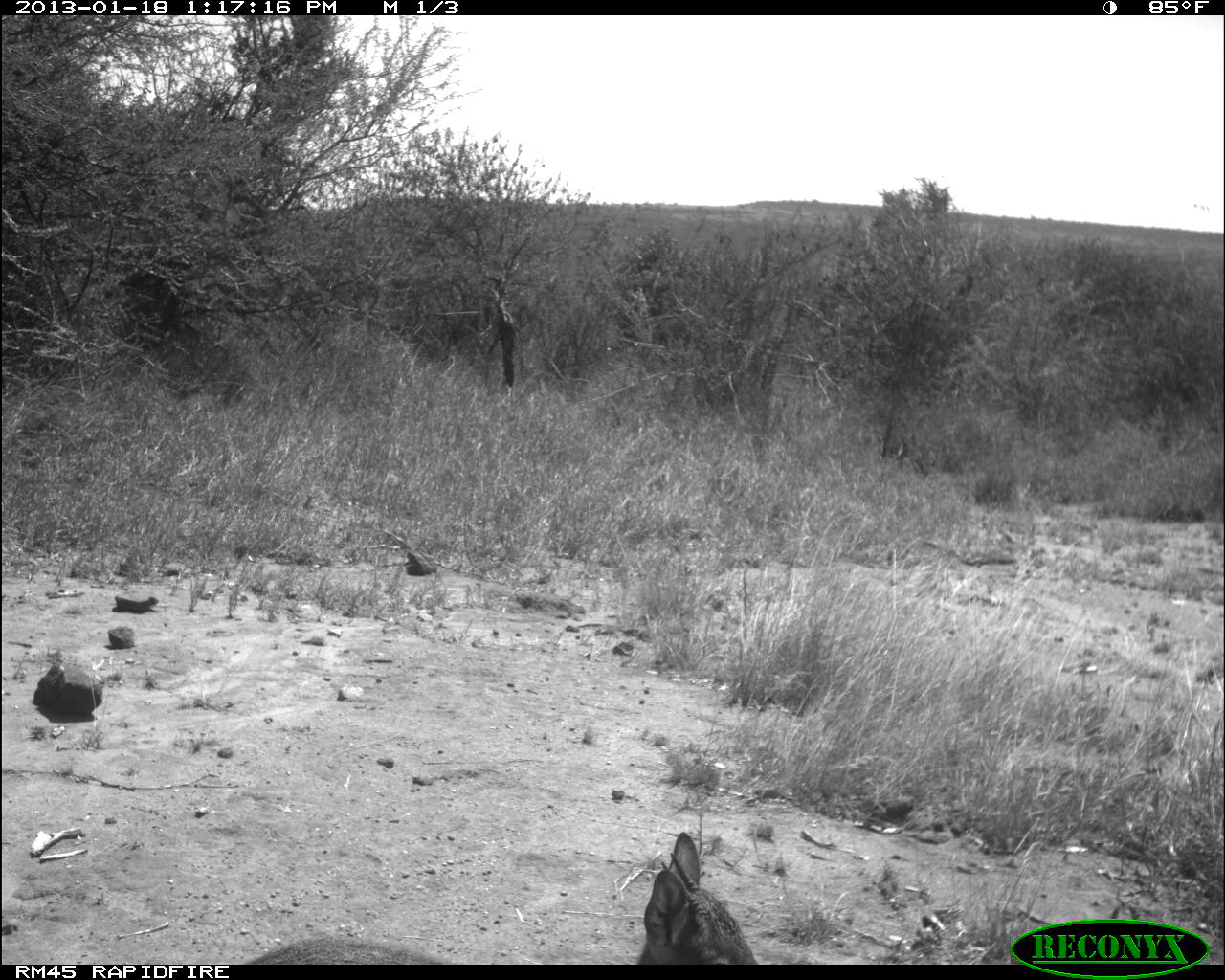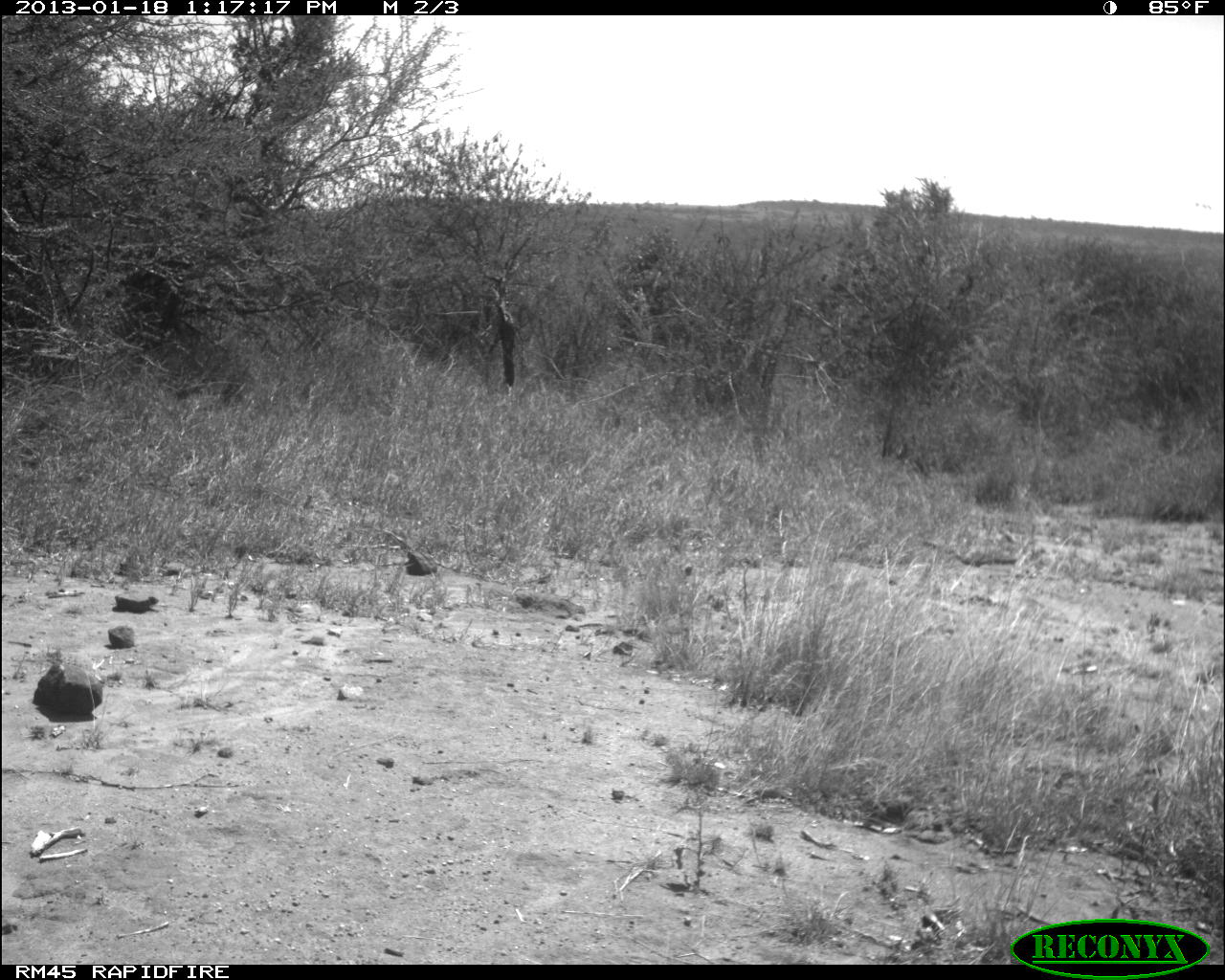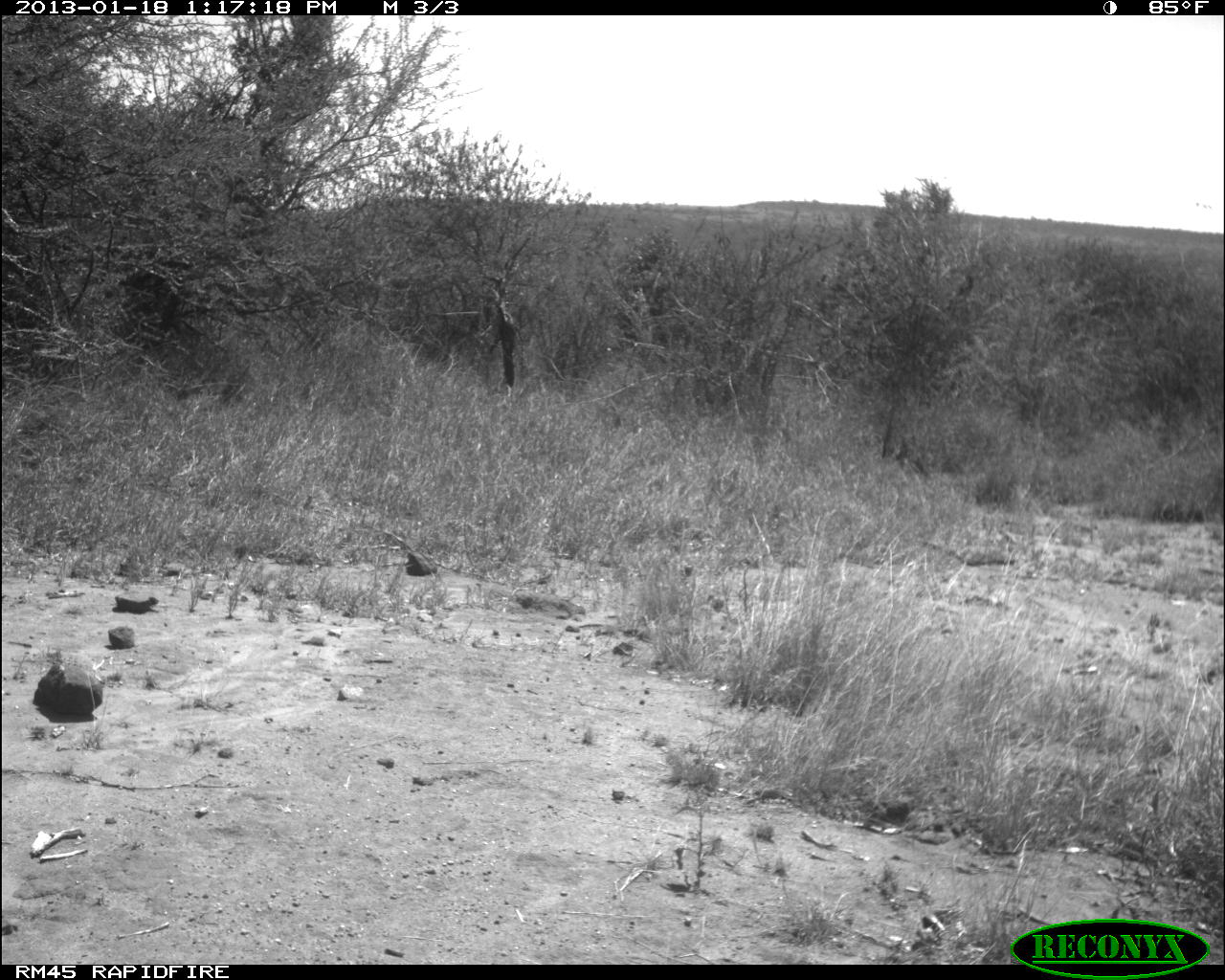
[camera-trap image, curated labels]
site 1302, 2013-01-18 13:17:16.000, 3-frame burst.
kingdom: Animalia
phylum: Chordata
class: Mammalia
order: Artiodactyla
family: Bovidae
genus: Madoqua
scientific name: Madoqua guentheri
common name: günther's dik-dik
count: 1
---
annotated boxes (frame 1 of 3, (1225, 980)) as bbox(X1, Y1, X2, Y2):
madoqua guentheri: bbox(242, 832, 758, 963)